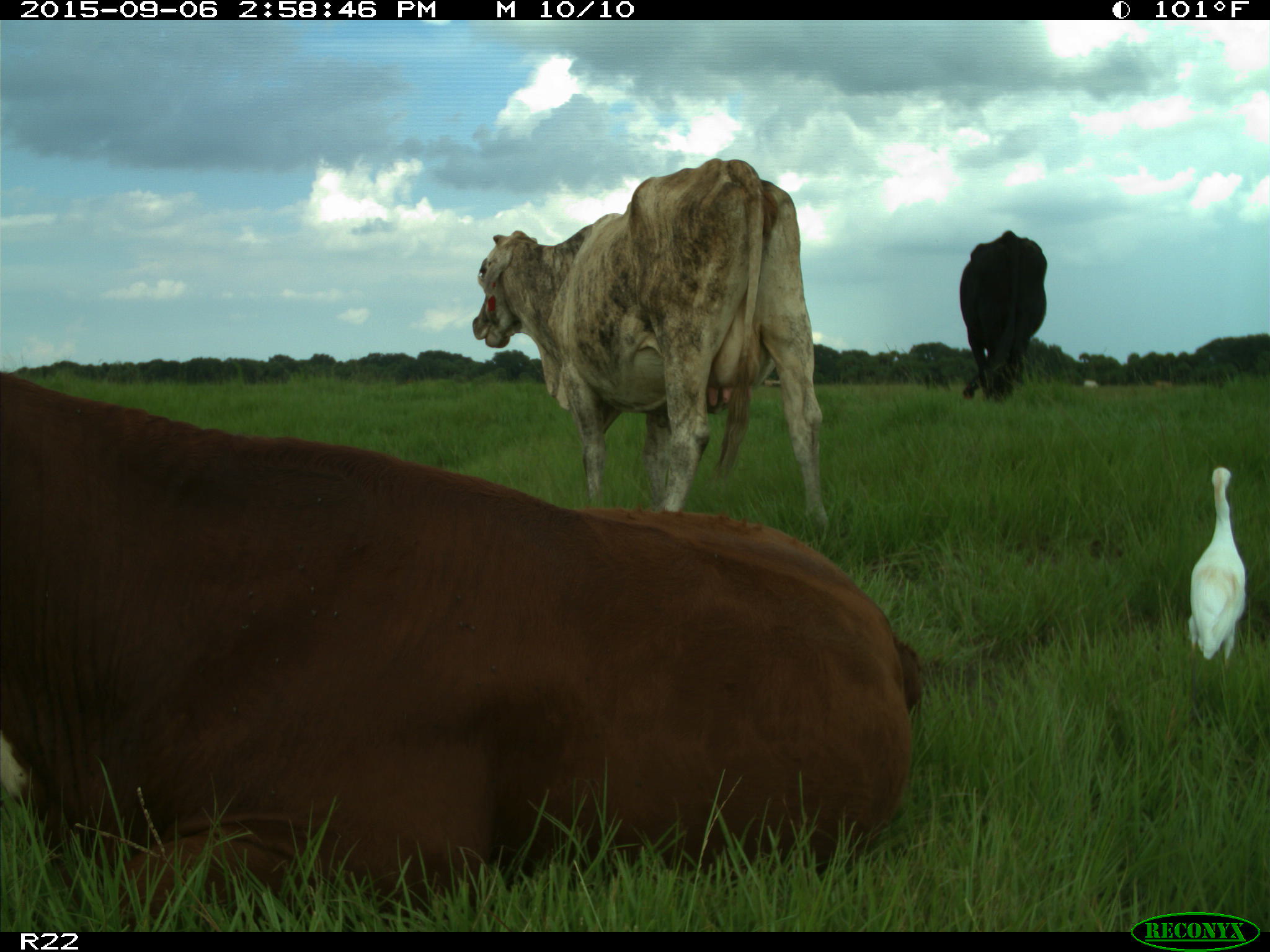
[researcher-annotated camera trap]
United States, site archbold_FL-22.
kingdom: Animalia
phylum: Chordata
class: Mammalia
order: Artiodactyla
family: Bovidae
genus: Bos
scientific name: Bos taurus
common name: domestic cow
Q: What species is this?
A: Bos taurus (domestic cow).